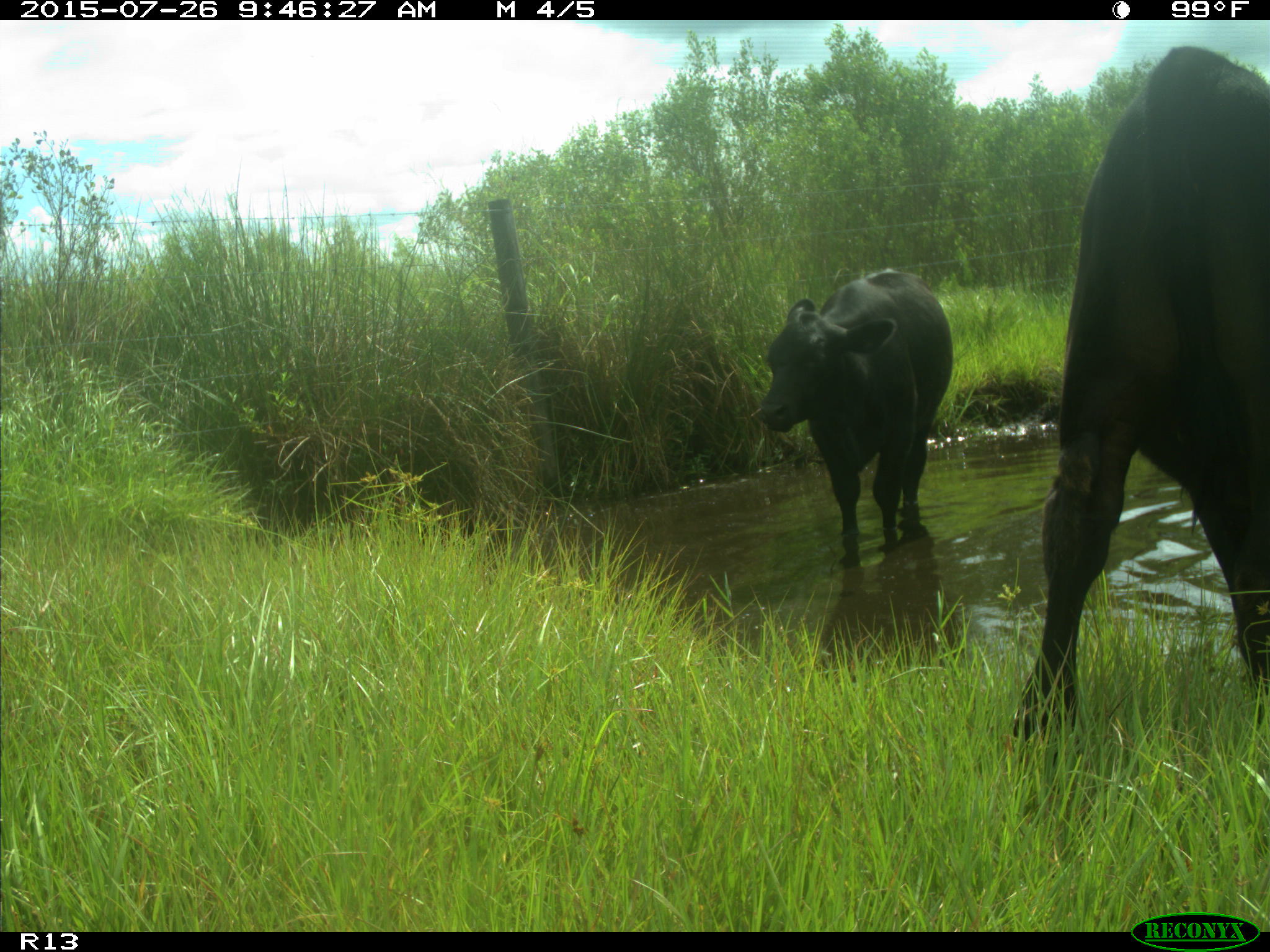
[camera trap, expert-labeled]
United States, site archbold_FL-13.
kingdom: Animalia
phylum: Chordata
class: Mammalia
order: Artiodactyla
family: Bovidae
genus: Bos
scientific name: Bos taurus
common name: domestic cow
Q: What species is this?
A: Bos taurus (domestic cow).